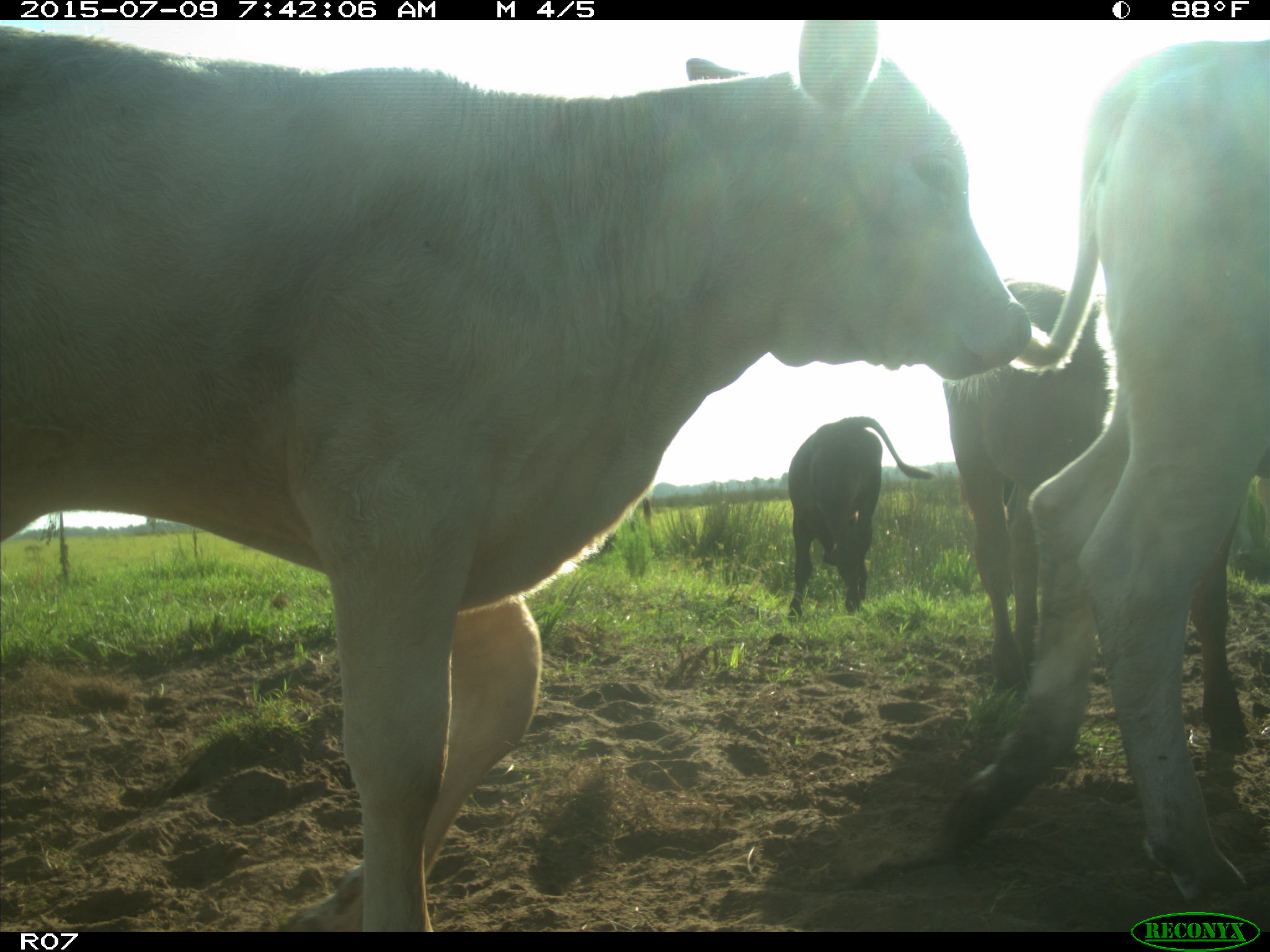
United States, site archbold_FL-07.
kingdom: Animalia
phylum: Chordata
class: Mammalia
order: Artiodactyla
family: Bovidae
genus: Bos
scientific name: Bos taurus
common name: domestic cow